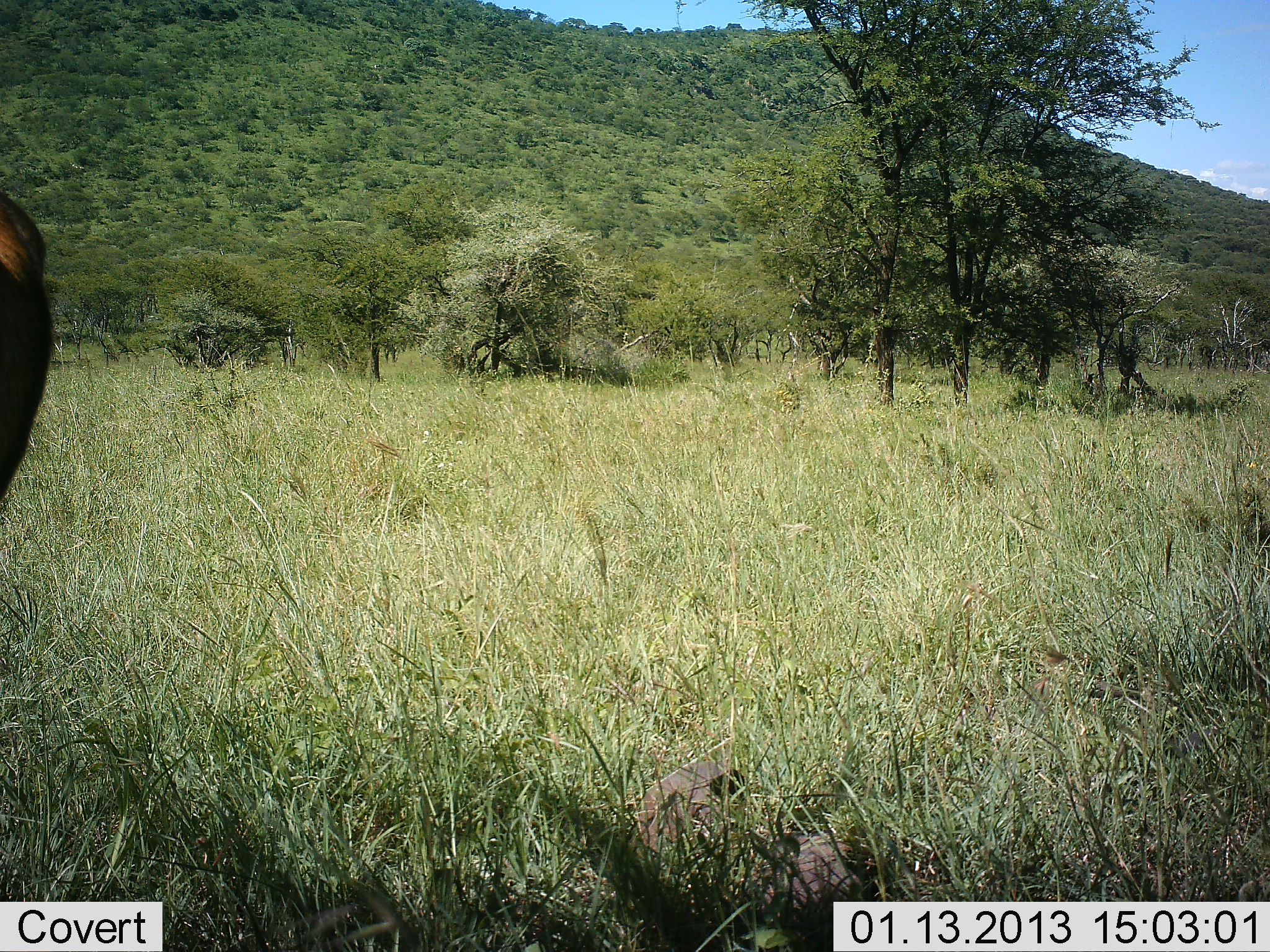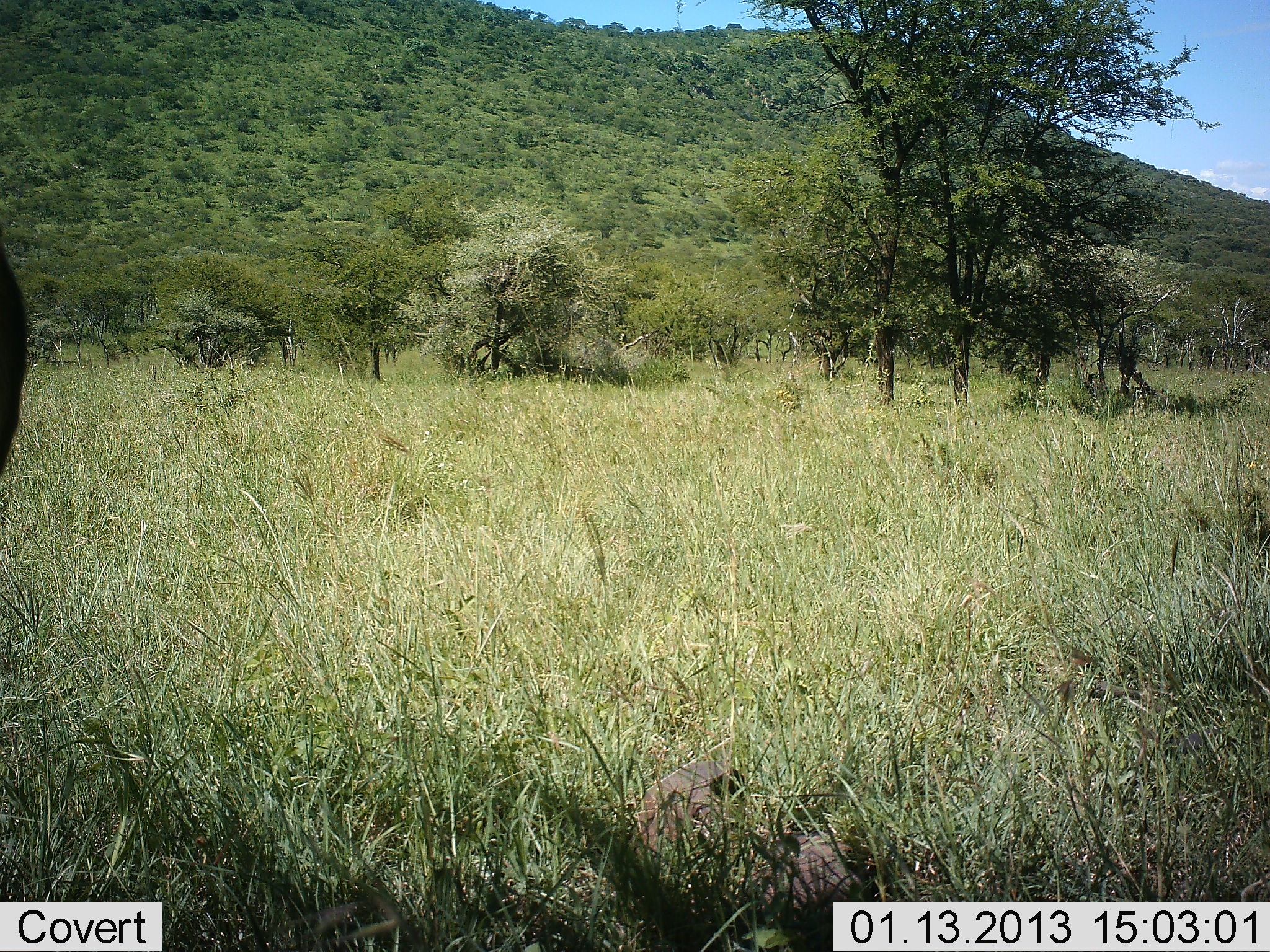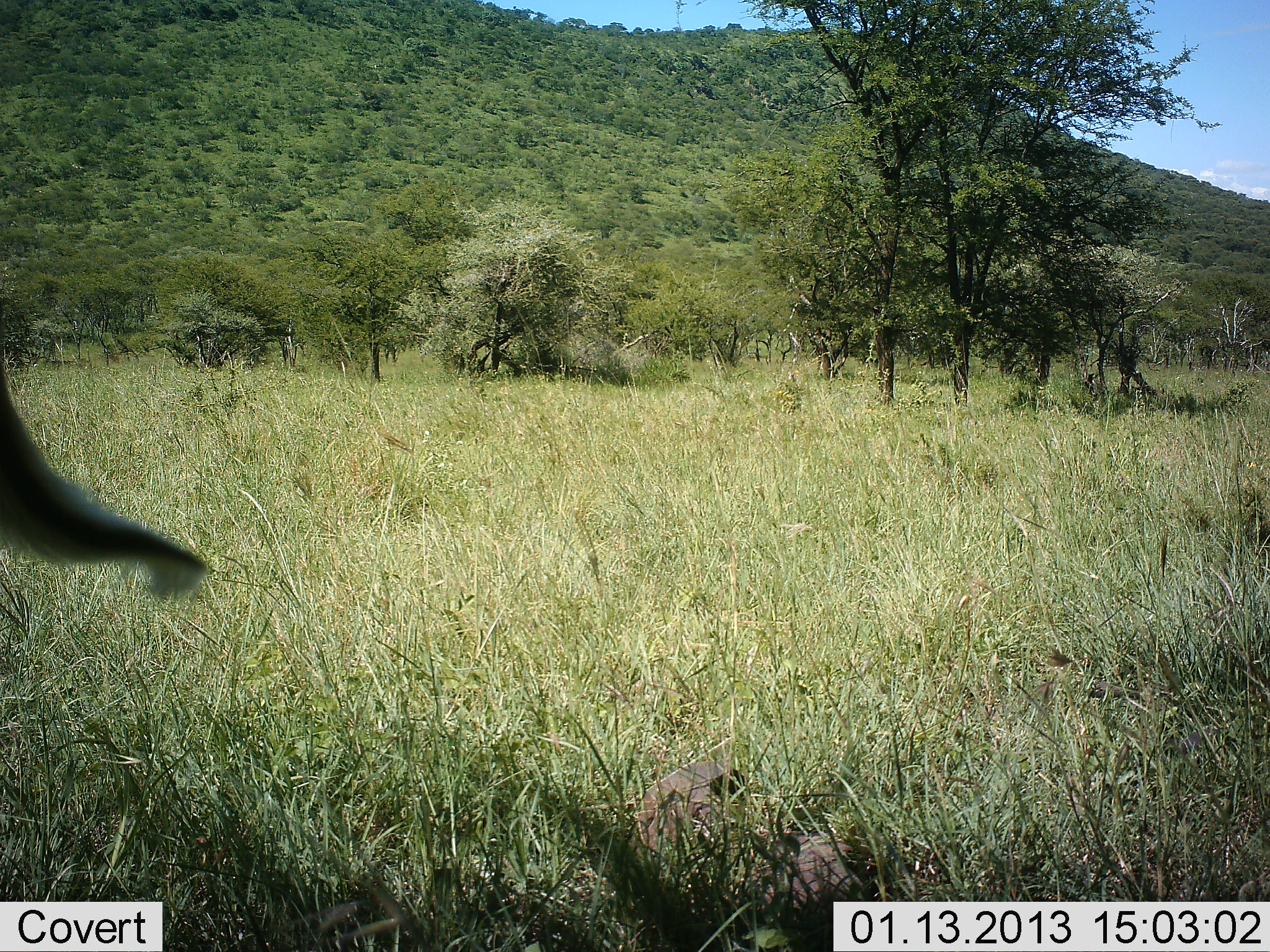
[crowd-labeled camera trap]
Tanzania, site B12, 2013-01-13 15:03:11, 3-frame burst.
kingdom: Animalia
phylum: Chordata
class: Mammalia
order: Artiodactyla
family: Bovidae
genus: Eudorcas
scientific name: Eudorcas thomsonii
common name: thomson's gazelle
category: gazellethomsons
Gazellethomsons (thomson's gazelle) (Eudorcas thomsonii), count 1. Behavior (volunteer vote fractions): standing 100%, resting 0%, moving 0%, interacting 0%. Young present (vote fraction): 0%. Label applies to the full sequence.